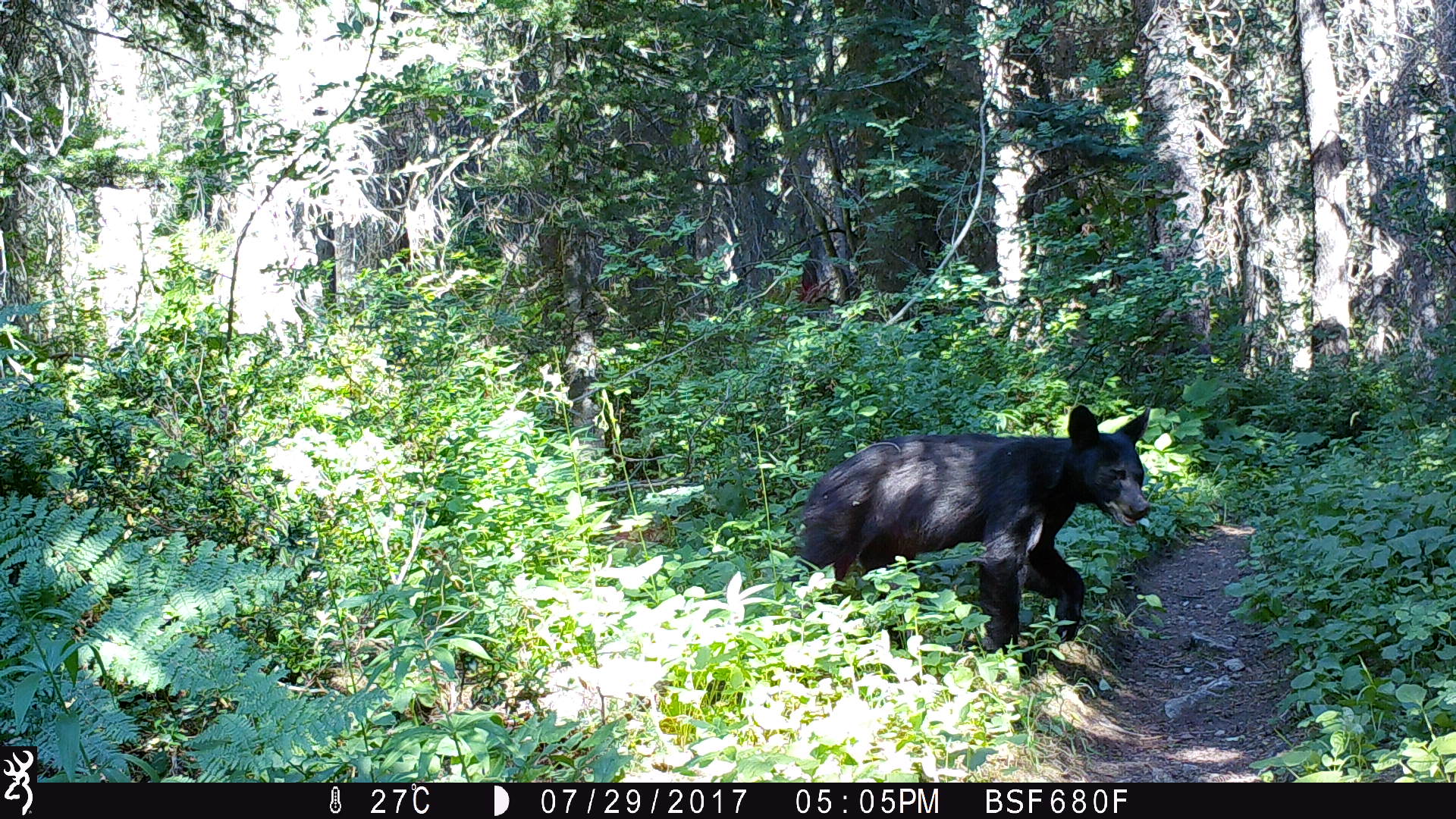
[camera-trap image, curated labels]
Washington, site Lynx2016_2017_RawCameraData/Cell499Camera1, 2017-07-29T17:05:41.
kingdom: Animalia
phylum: Chordata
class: Mammalia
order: Carnivora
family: Ursidae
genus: Ursus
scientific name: Ursus americanus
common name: american black bear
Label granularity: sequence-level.